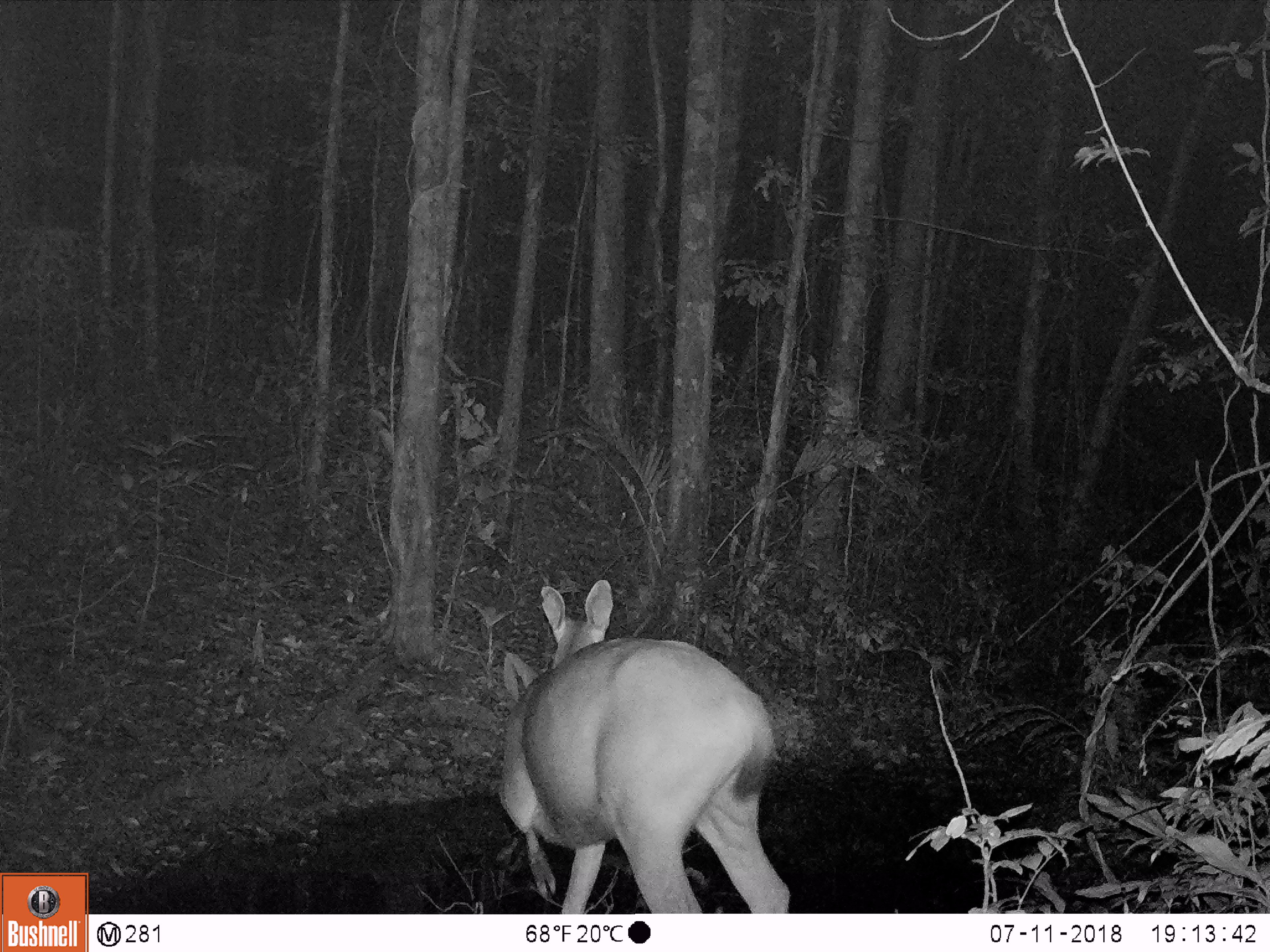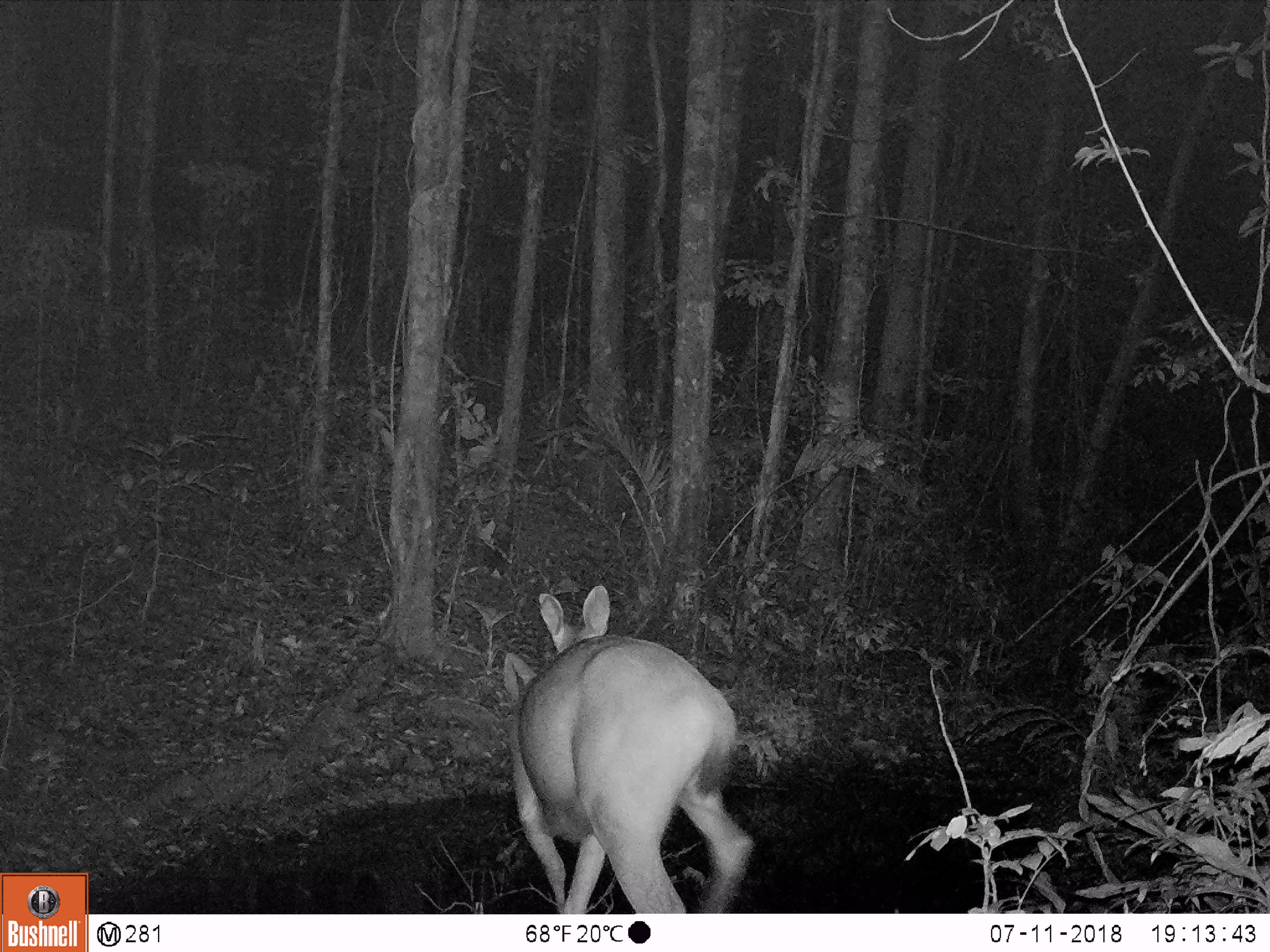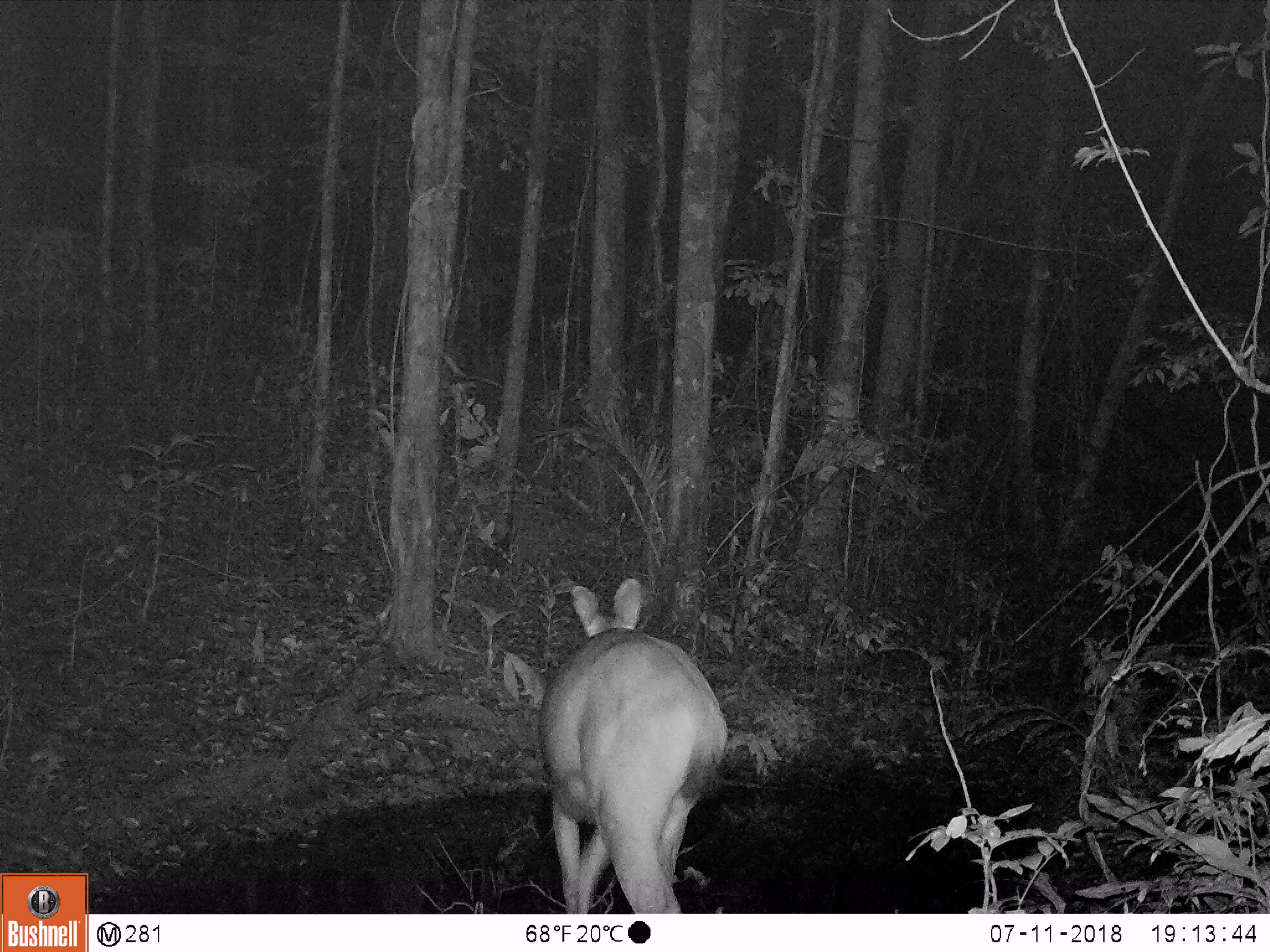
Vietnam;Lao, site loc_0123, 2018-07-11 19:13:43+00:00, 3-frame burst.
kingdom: Animalia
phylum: Chordata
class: Mammalia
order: Artiodactyla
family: Cervidae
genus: Rusa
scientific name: Rusa unicolor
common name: sambar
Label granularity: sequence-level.